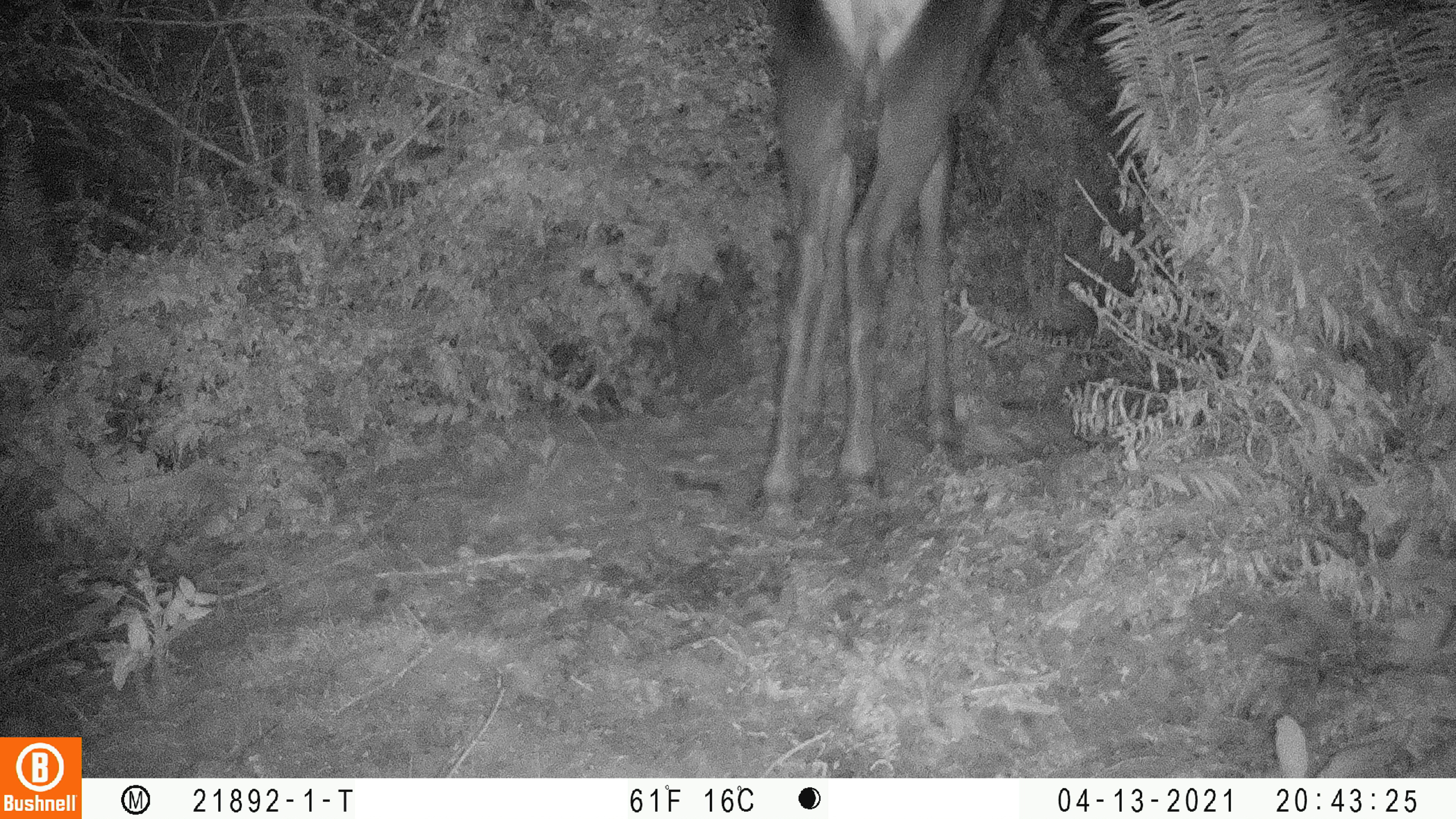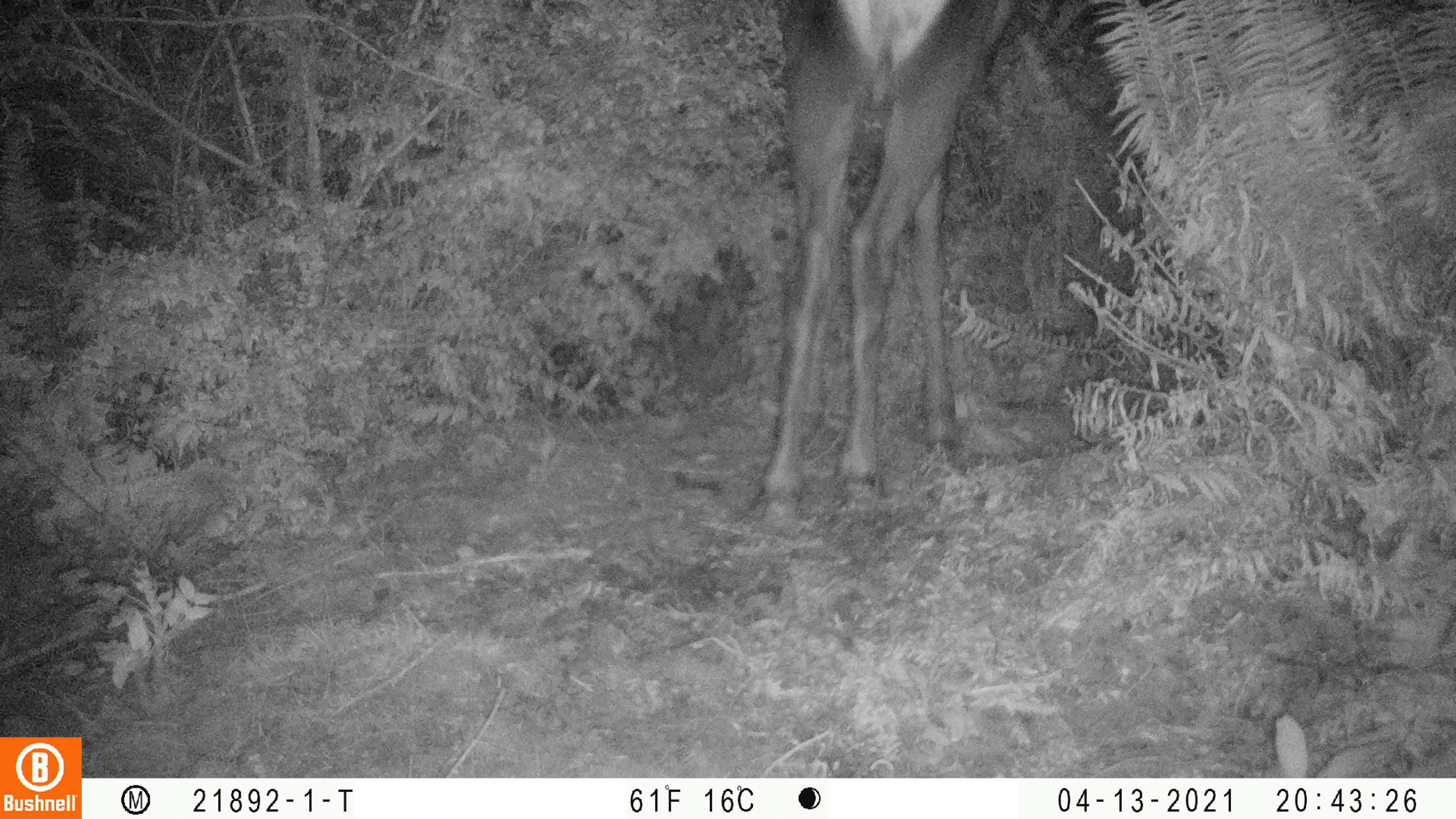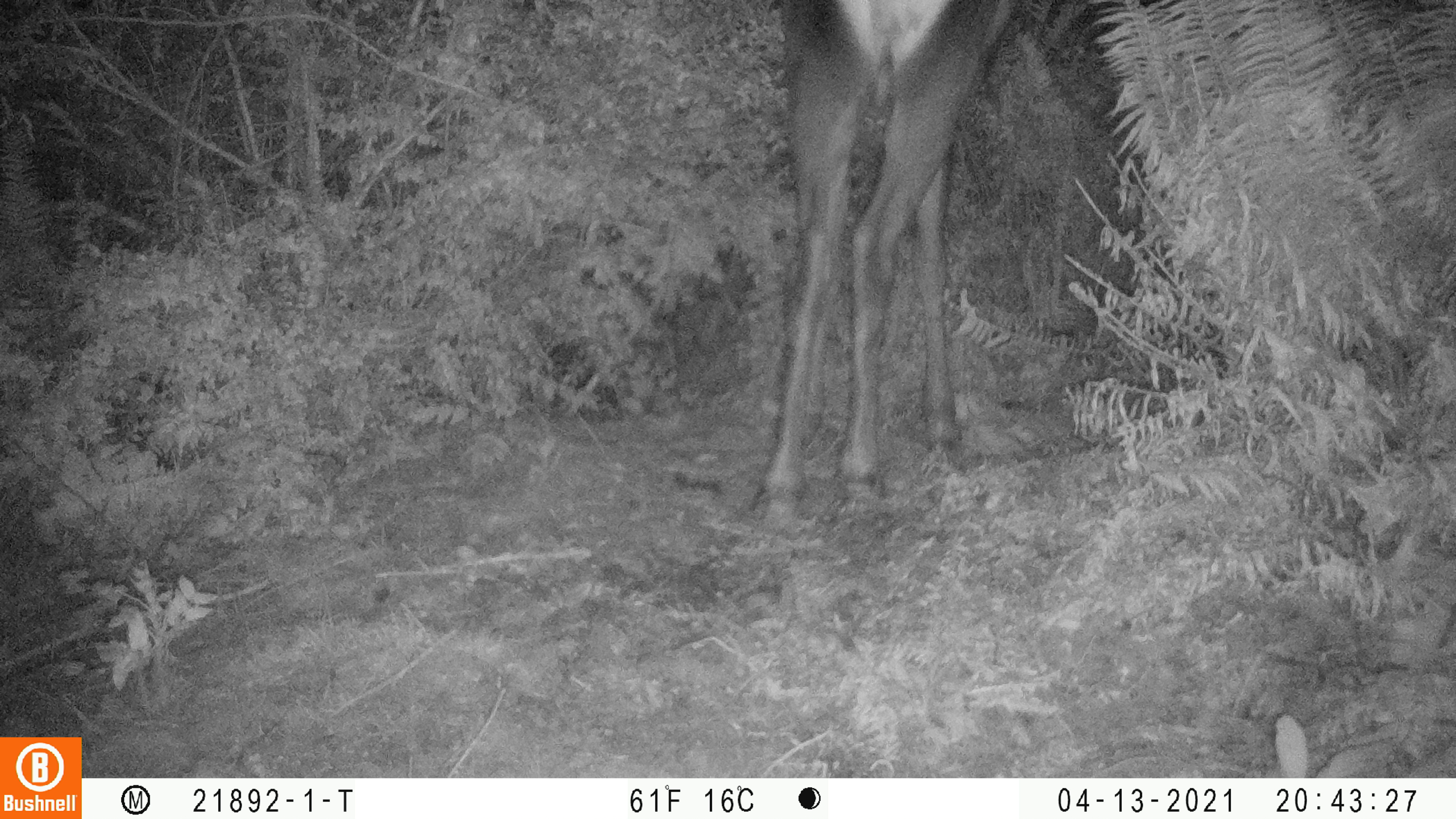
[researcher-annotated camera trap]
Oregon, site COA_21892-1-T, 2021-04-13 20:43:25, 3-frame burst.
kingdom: Animalia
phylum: Chordata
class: Mammalia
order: Artiodactyla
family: Cervidae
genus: Cervus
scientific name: Cervus canadensis roosevelti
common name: roosevelt elk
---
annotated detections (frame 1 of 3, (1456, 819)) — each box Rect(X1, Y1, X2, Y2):
roosevelt elk: Rect(734, 0, 1034, 543)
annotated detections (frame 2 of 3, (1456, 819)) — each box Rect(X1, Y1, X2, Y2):
roosevelt elk: Rect(735, 0, 1056, 540)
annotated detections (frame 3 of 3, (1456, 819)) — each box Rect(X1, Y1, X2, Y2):
roosevelt elk: Rect(716, 0, 1035, 537)